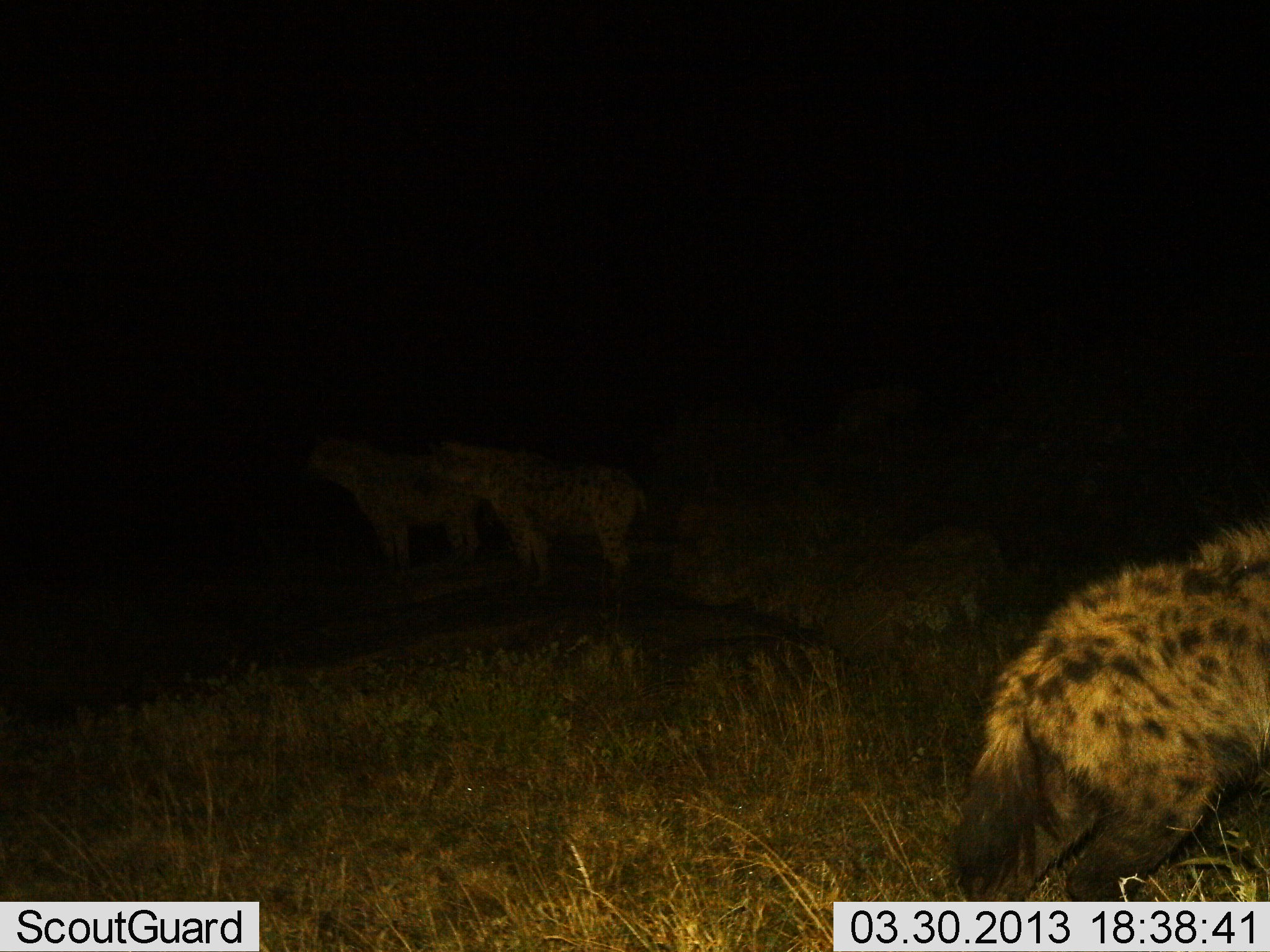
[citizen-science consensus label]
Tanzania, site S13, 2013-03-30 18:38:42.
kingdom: Animalia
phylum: Chordata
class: Mammalia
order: Carnivora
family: Hyaenidae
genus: Crocuta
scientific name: Crocuta crocuta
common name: spotted hyena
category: hyenaspotted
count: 3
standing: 74%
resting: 13%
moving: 43%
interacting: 0%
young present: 0%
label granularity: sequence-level